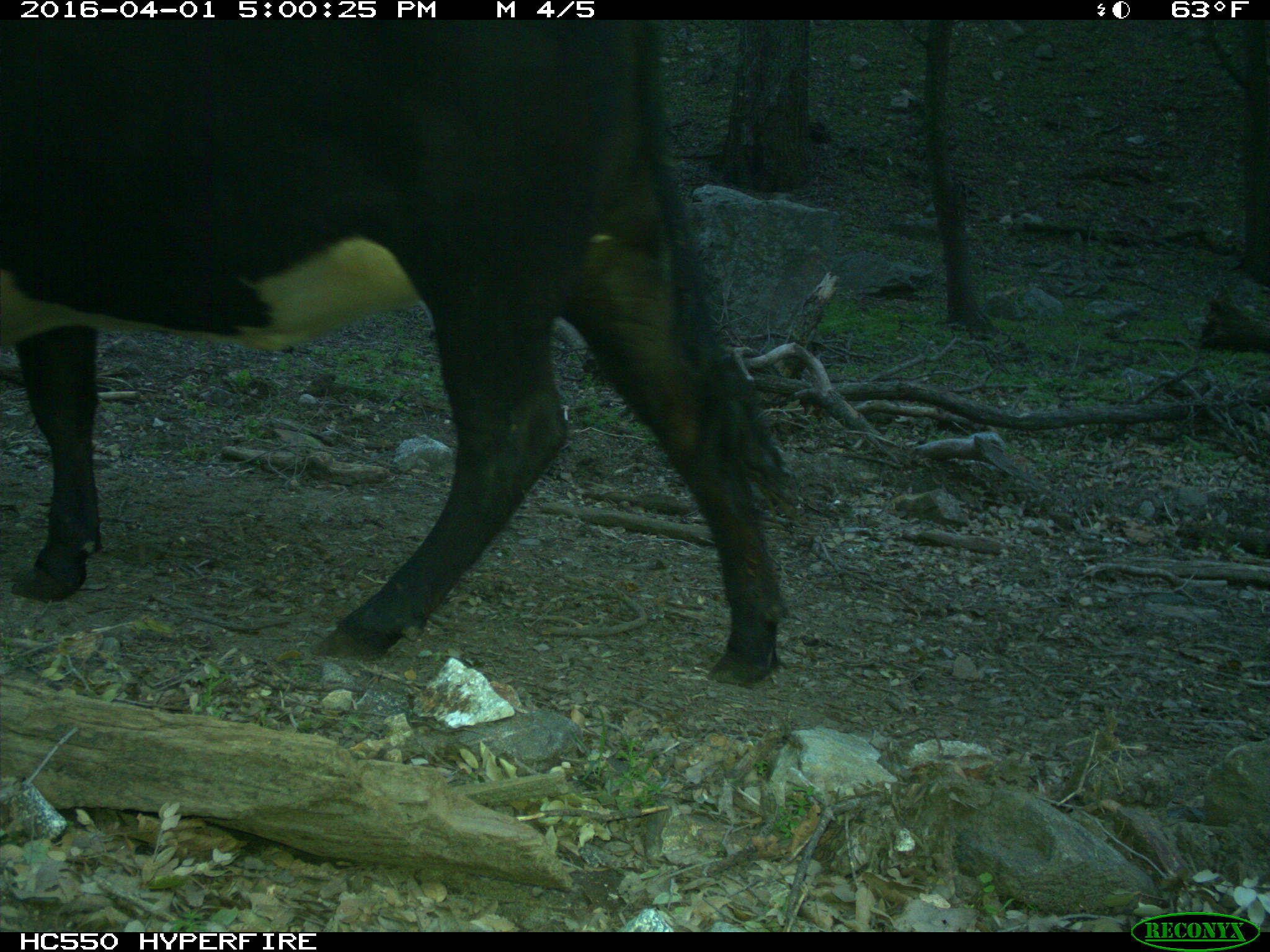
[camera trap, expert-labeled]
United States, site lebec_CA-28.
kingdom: Animalia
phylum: Chordata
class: Mammalia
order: Artiodactyla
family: Bovidae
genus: Bos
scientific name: Bos taurus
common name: domestic cow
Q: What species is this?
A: Bos taurus (domestic cow).